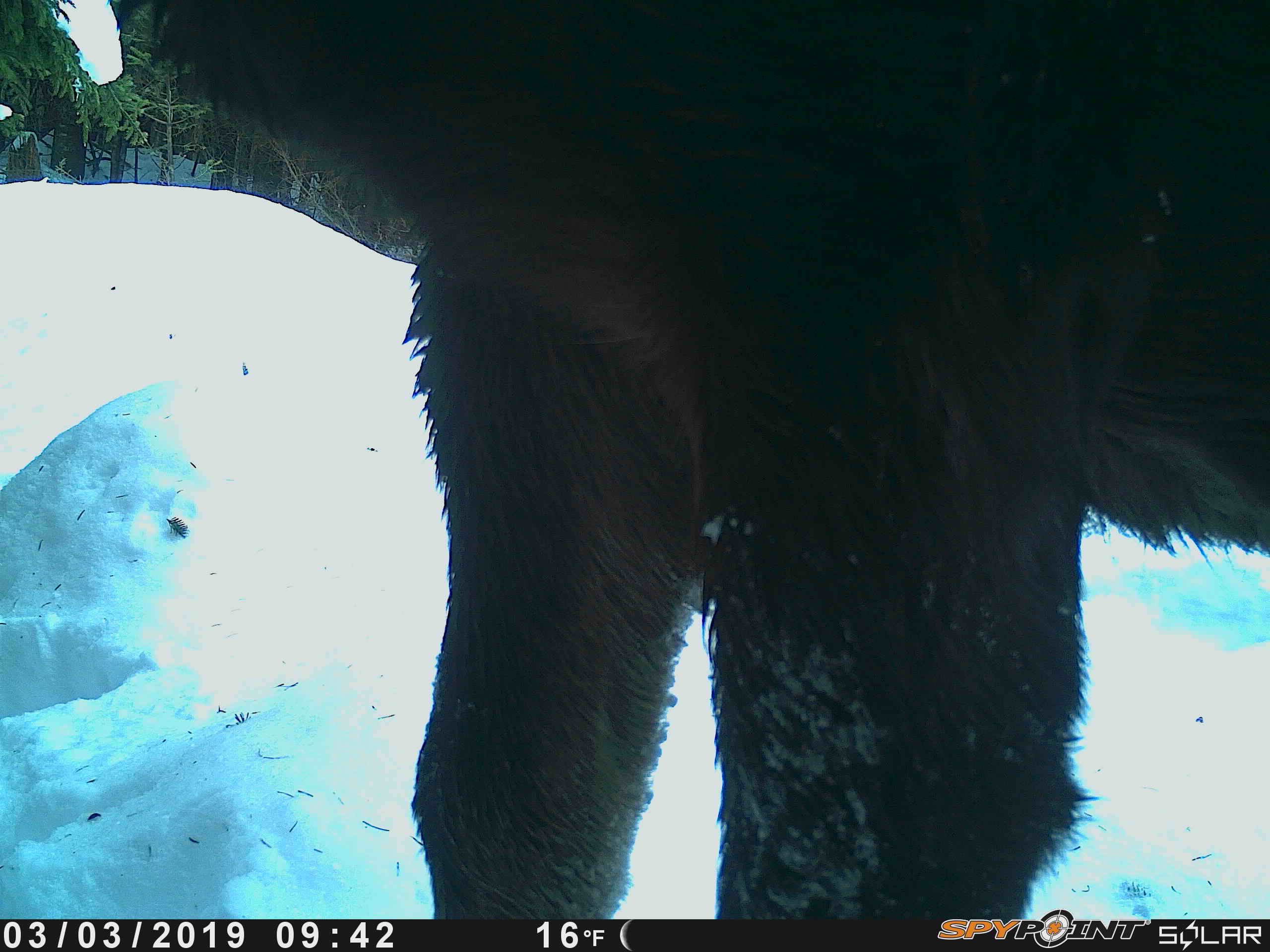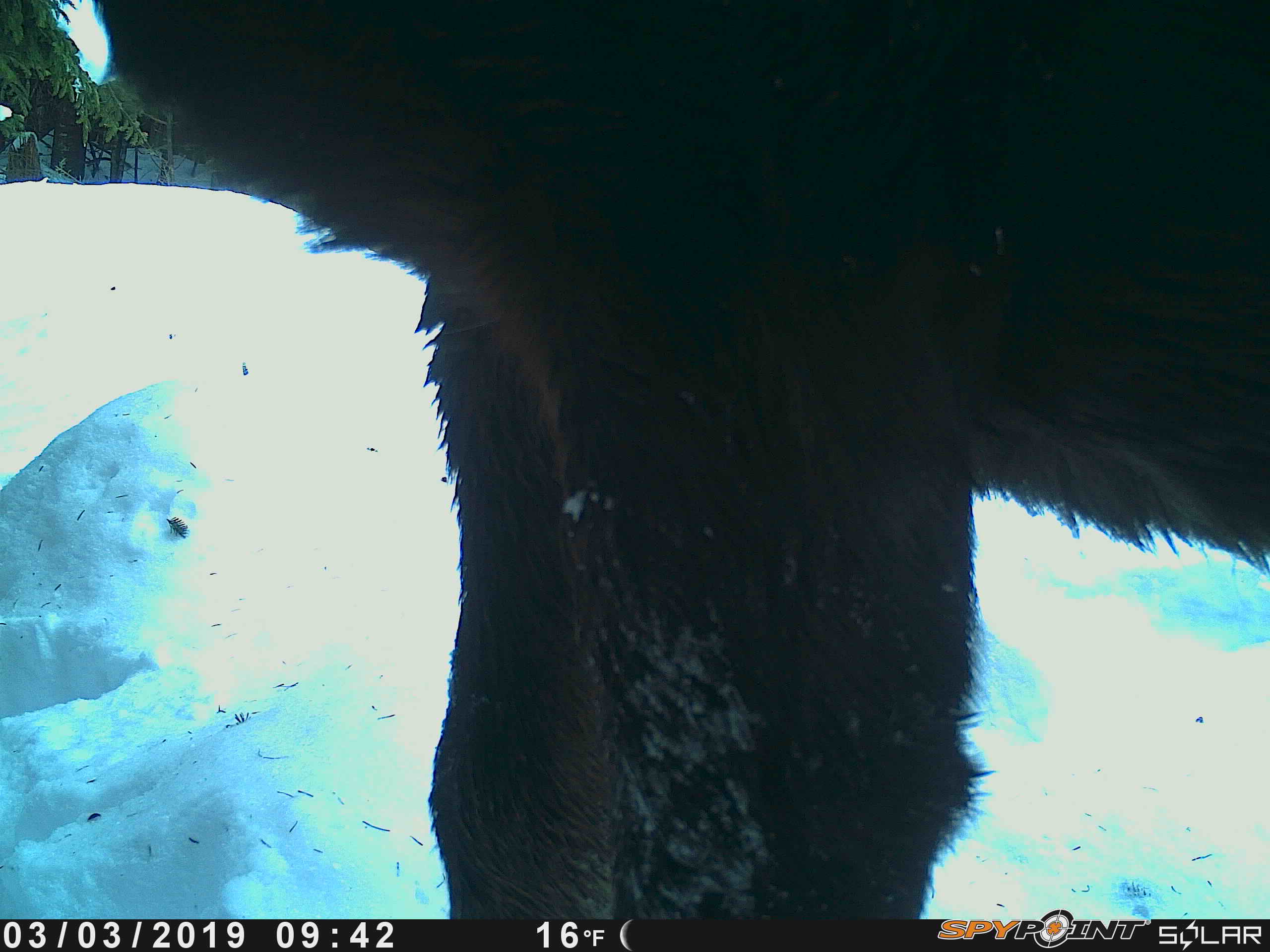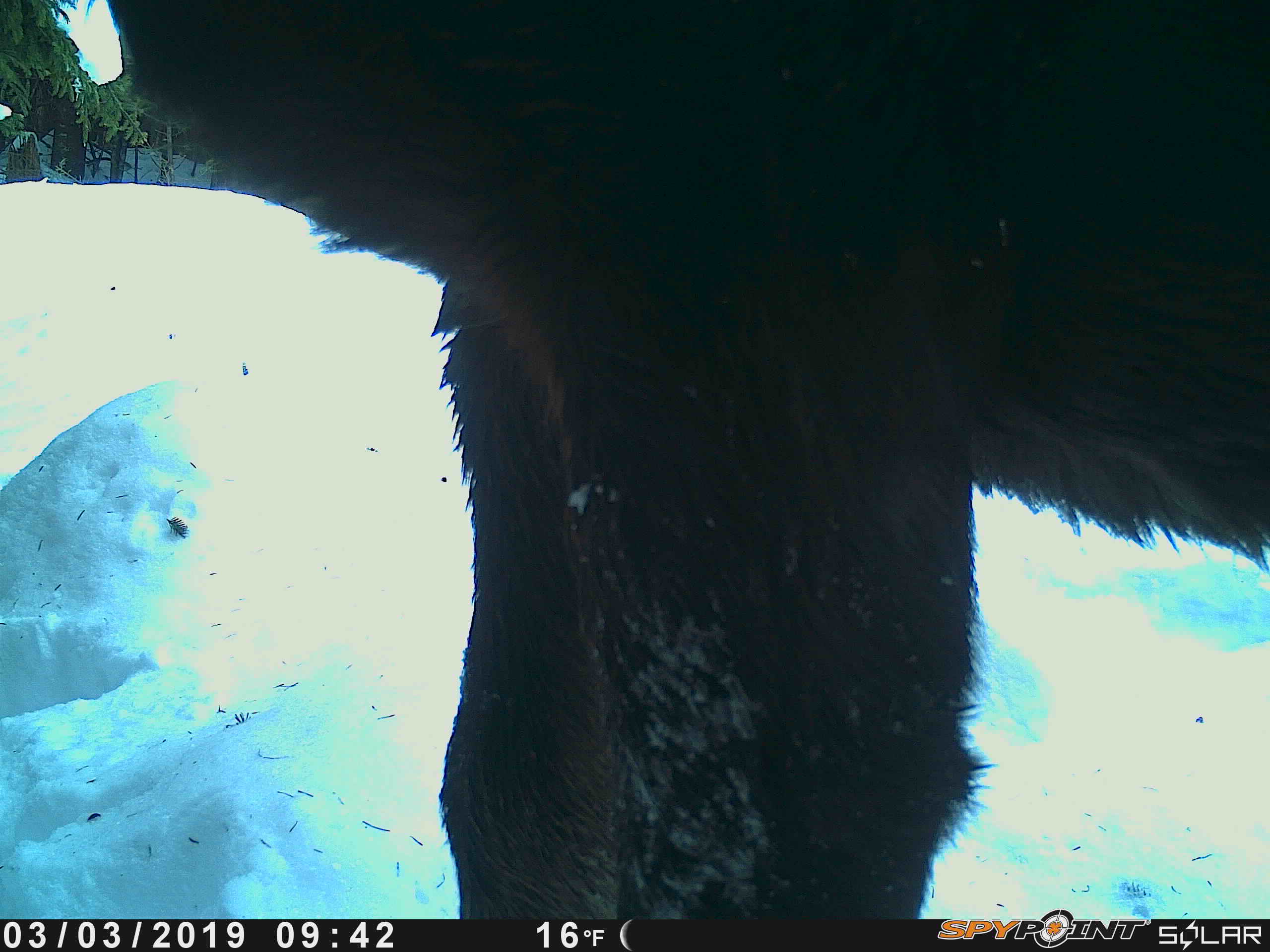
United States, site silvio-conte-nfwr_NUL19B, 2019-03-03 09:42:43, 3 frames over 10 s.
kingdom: Animalia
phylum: Chordata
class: Mammalia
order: Artiodactyla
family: Cervidae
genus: Alces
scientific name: Alces alces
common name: moose